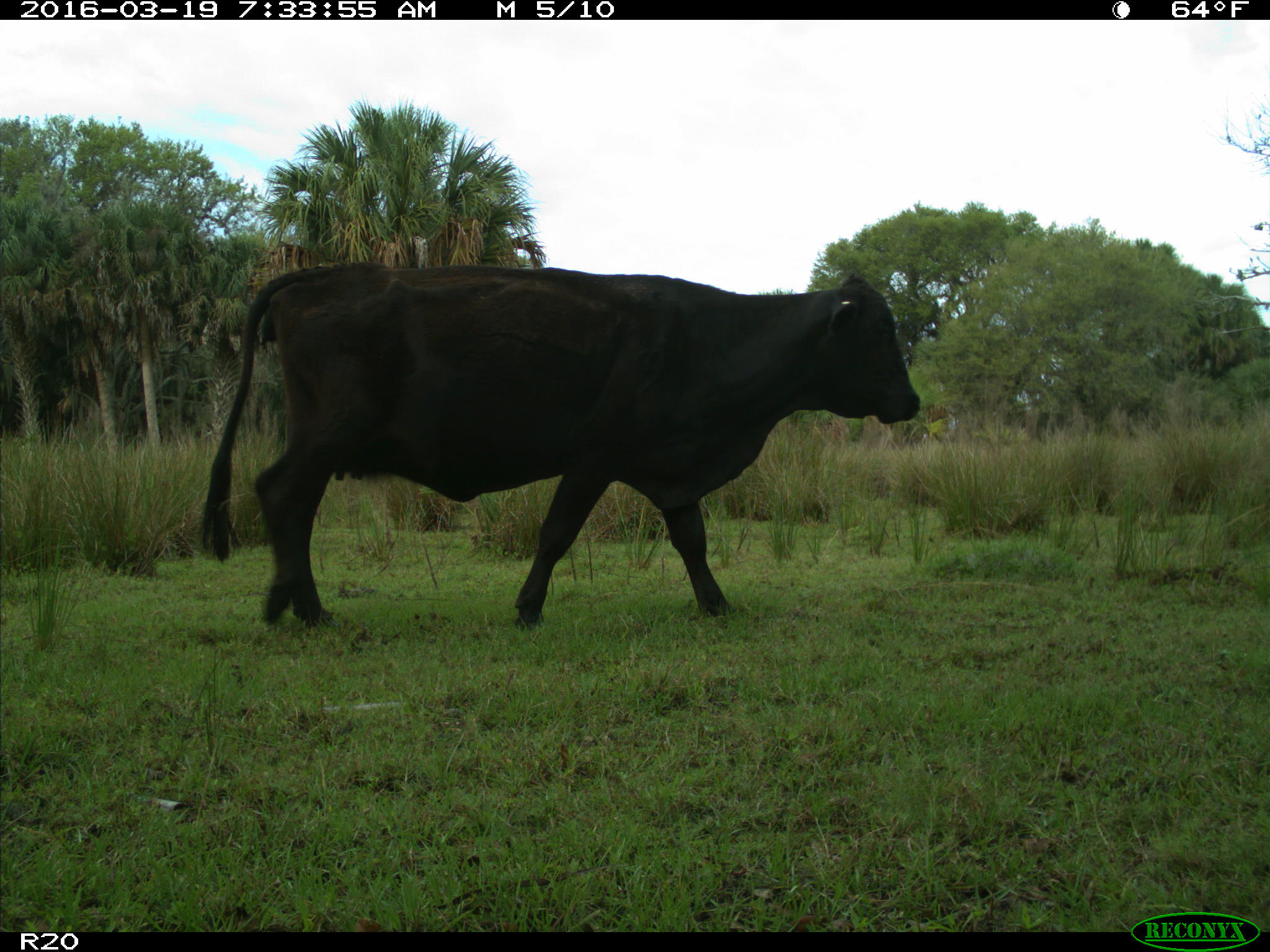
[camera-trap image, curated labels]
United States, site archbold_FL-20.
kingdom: Animalia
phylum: Chordata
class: Mammalia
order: Artiodactyla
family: Bovidae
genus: Bos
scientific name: Bos taurus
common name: domestic cow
Bos taurus (domestic cow).